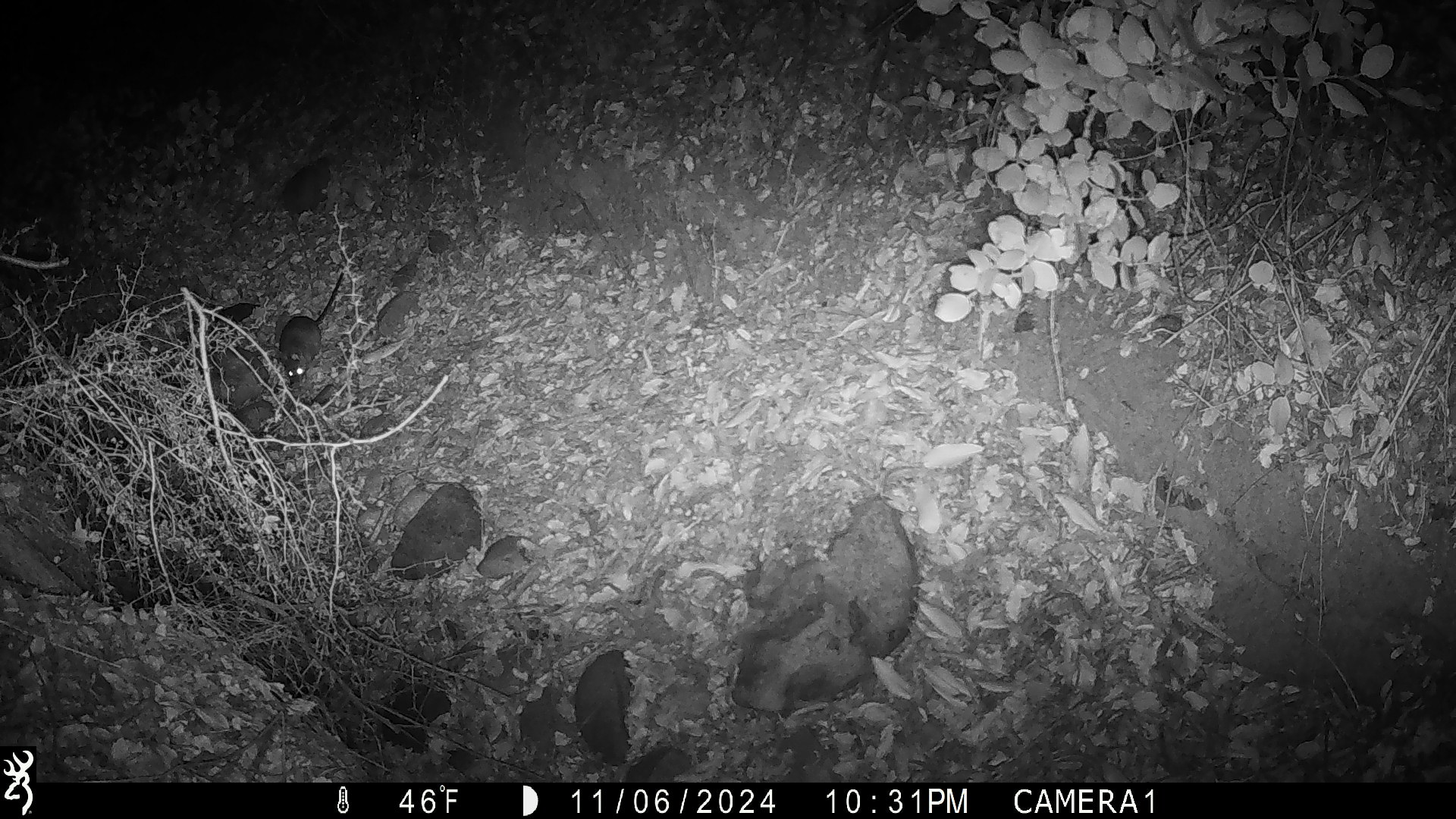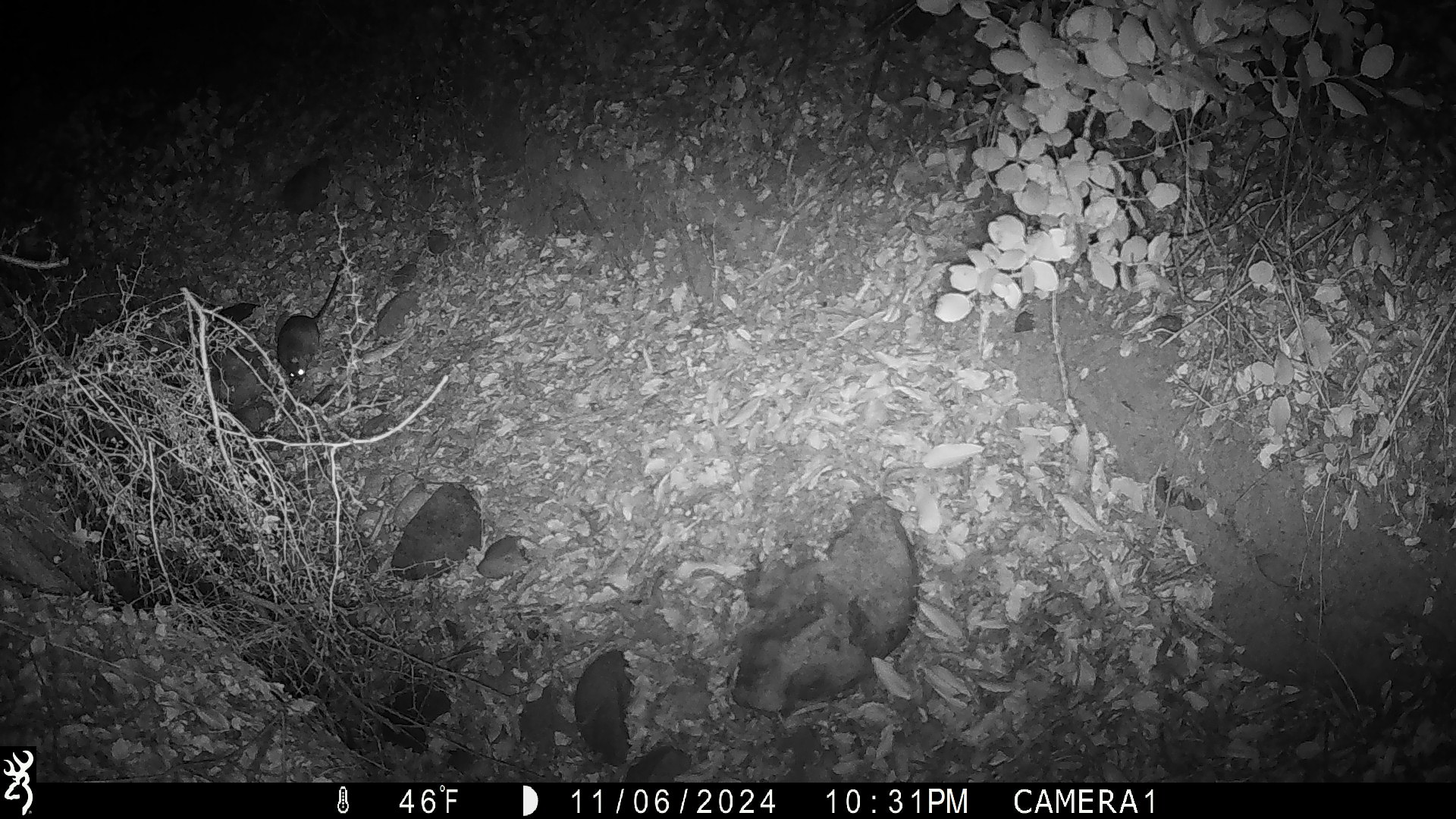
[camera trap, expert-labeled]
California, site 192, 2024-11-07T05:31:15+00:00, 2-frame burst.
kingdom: Animalia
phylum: Chordata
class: Mammalia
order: Rodentia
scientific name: Rodentia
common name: mouse or rat